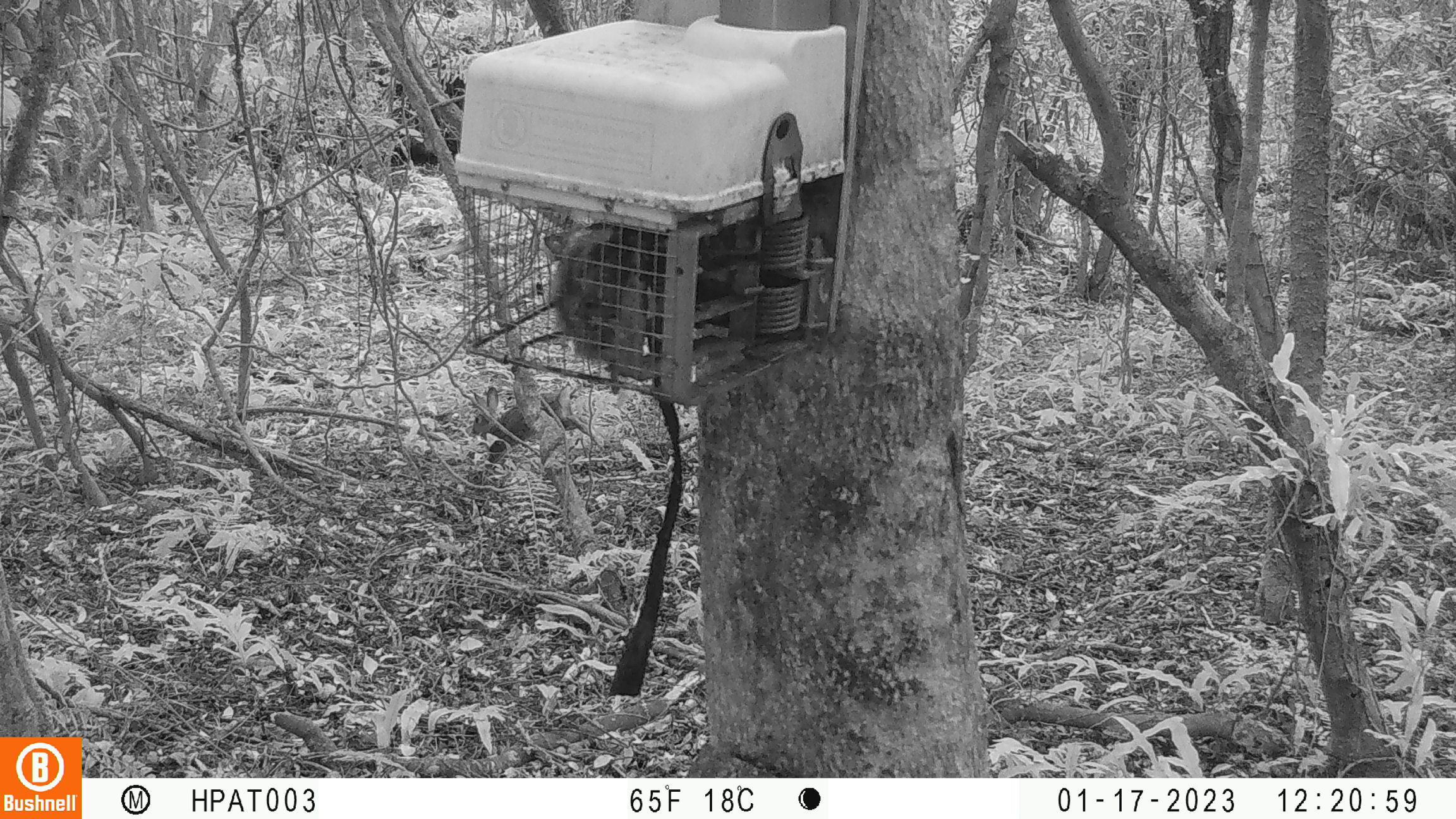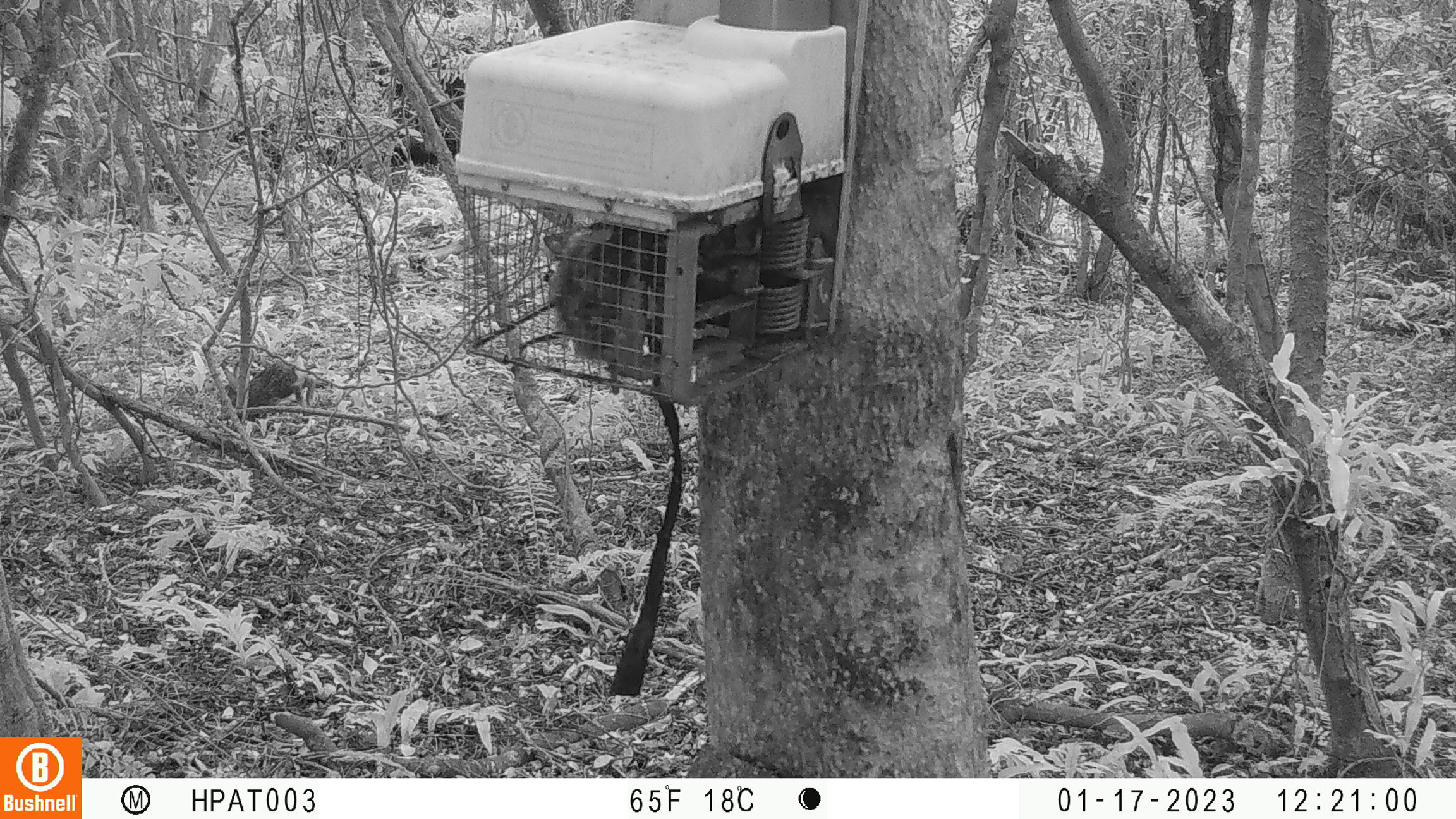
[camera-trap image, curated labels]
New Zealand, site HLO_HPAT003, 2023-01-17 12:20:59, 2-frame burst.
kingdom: Animalia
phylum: Chordata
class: Mammalia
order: Lagomorpha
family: Leporidae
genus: Oryctolagus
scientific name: Oryctolagus cuniculus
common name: european rabbit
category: rabbit